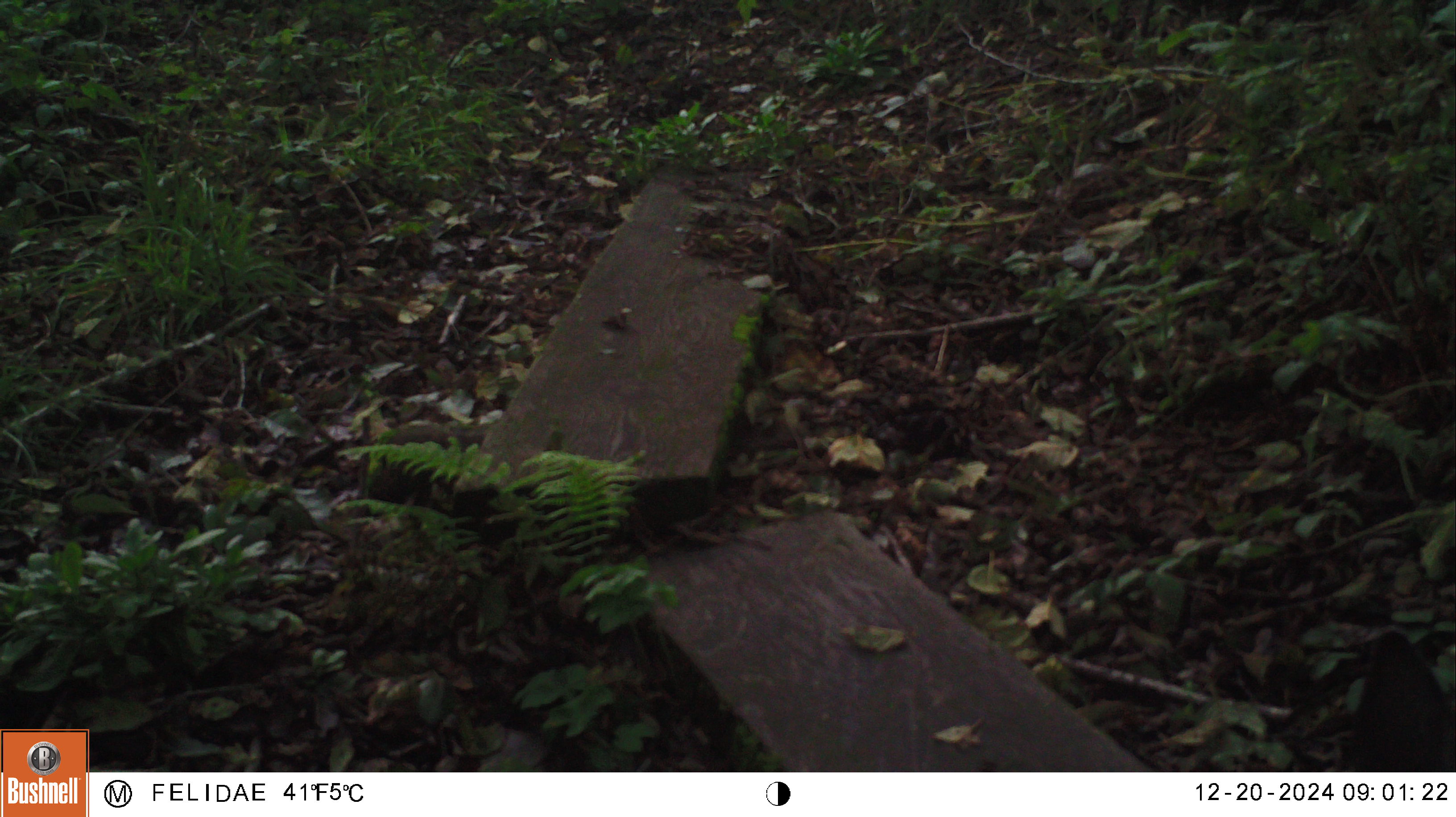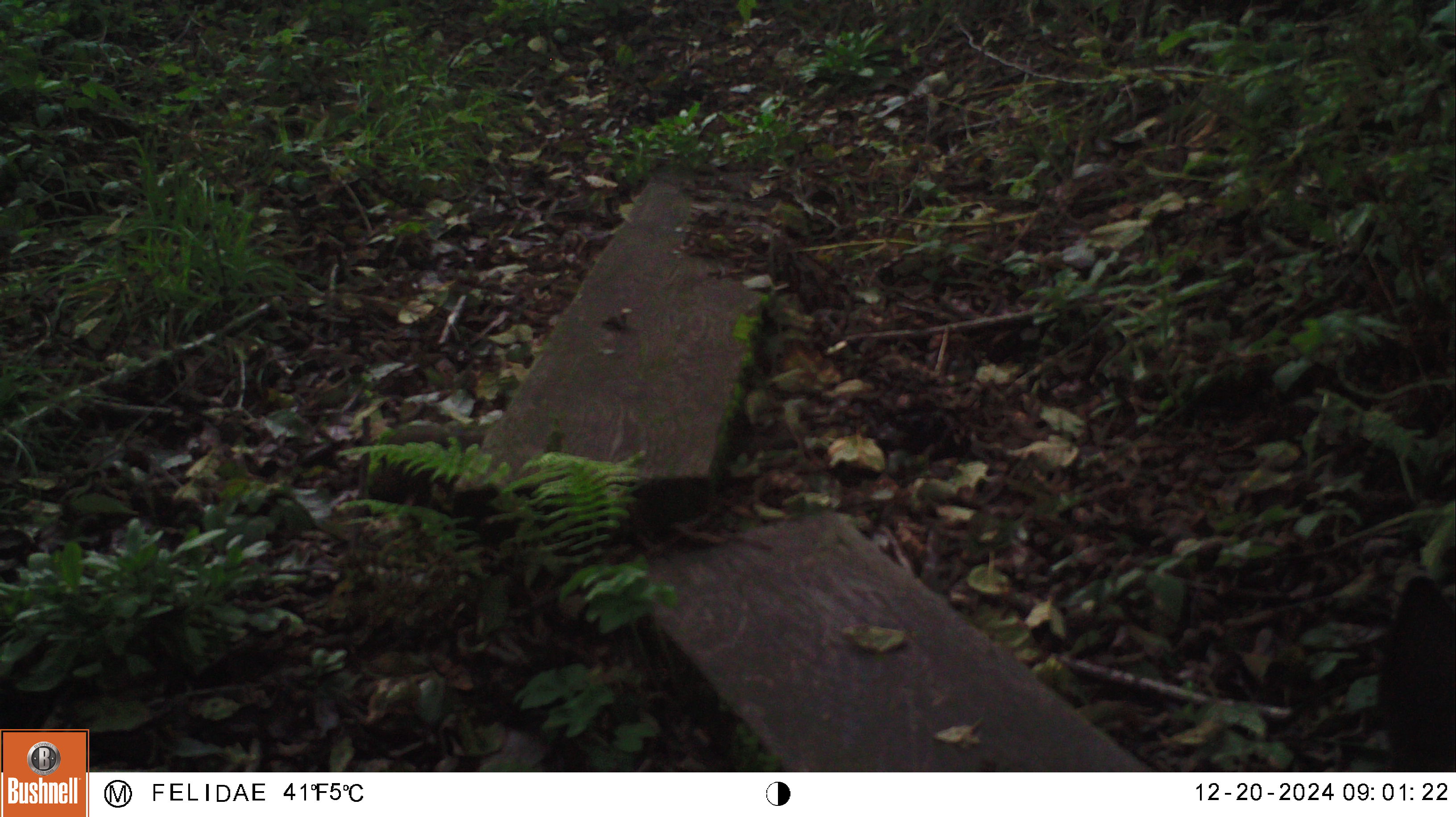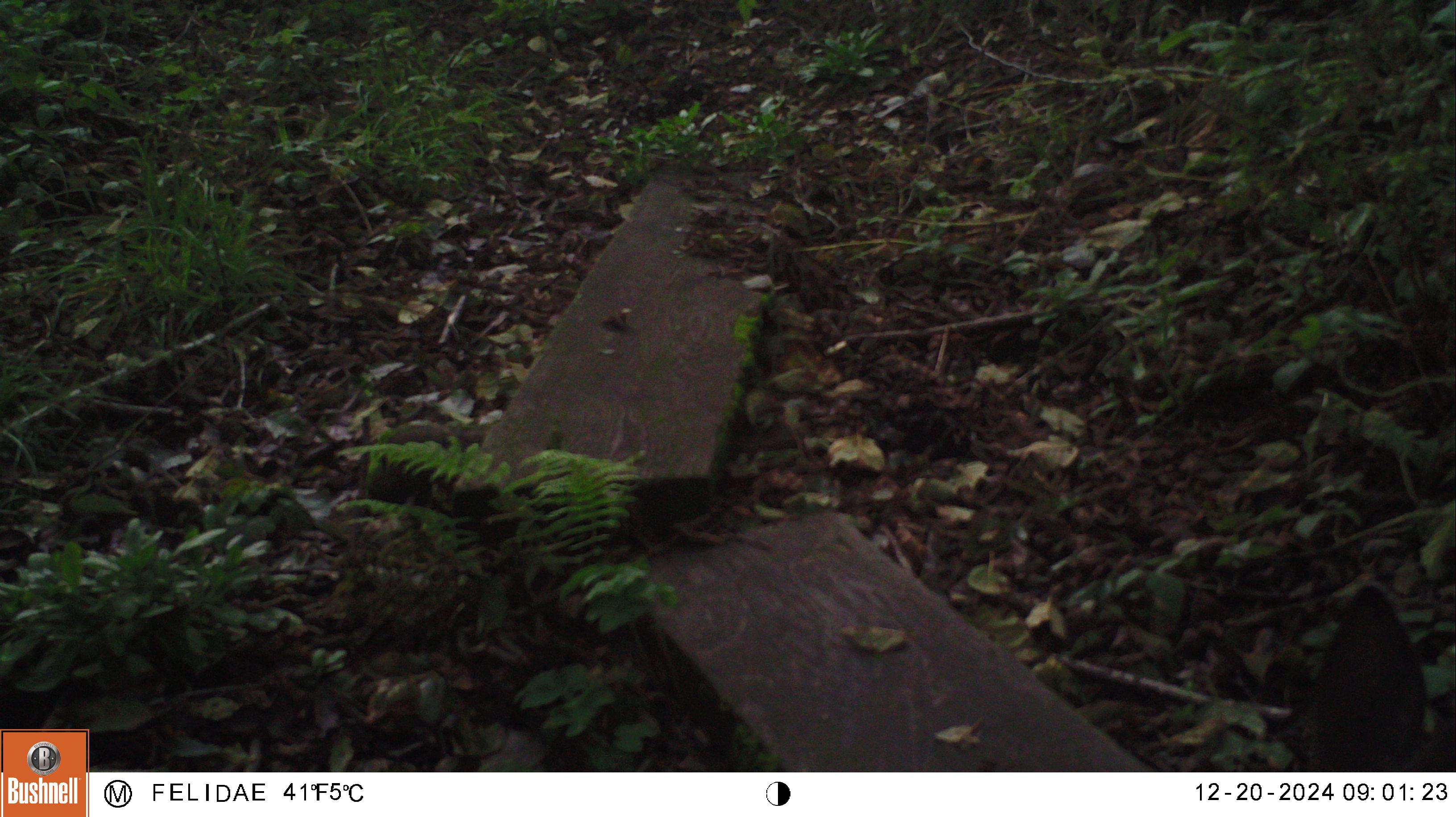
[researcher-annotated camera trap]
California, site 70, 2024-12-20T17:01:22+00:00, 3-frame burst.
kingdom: Animalia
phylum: Chordata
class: Mammalia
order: Artiodactyla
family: Cervidae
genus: Odocoileus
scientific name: Odocoileus hemionus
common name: mule deer